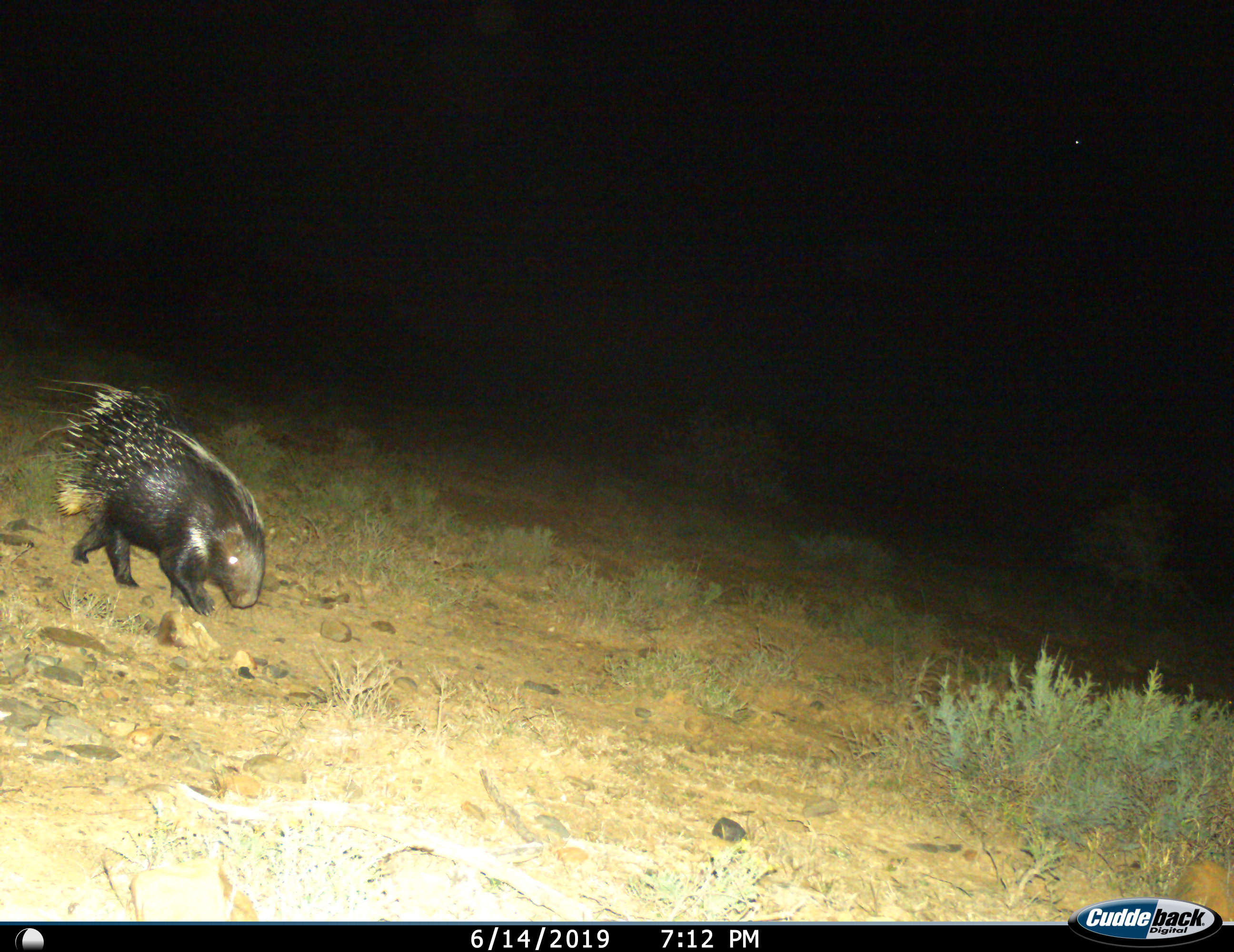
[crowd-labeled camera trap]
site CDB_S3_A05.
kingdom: Animalia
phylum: Chordata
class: Mammalia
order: Rodentia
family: Hystricidae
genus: Hystrix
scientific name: Hystrix cristata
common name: crested porcupine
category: porcupine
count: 1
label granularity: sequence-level